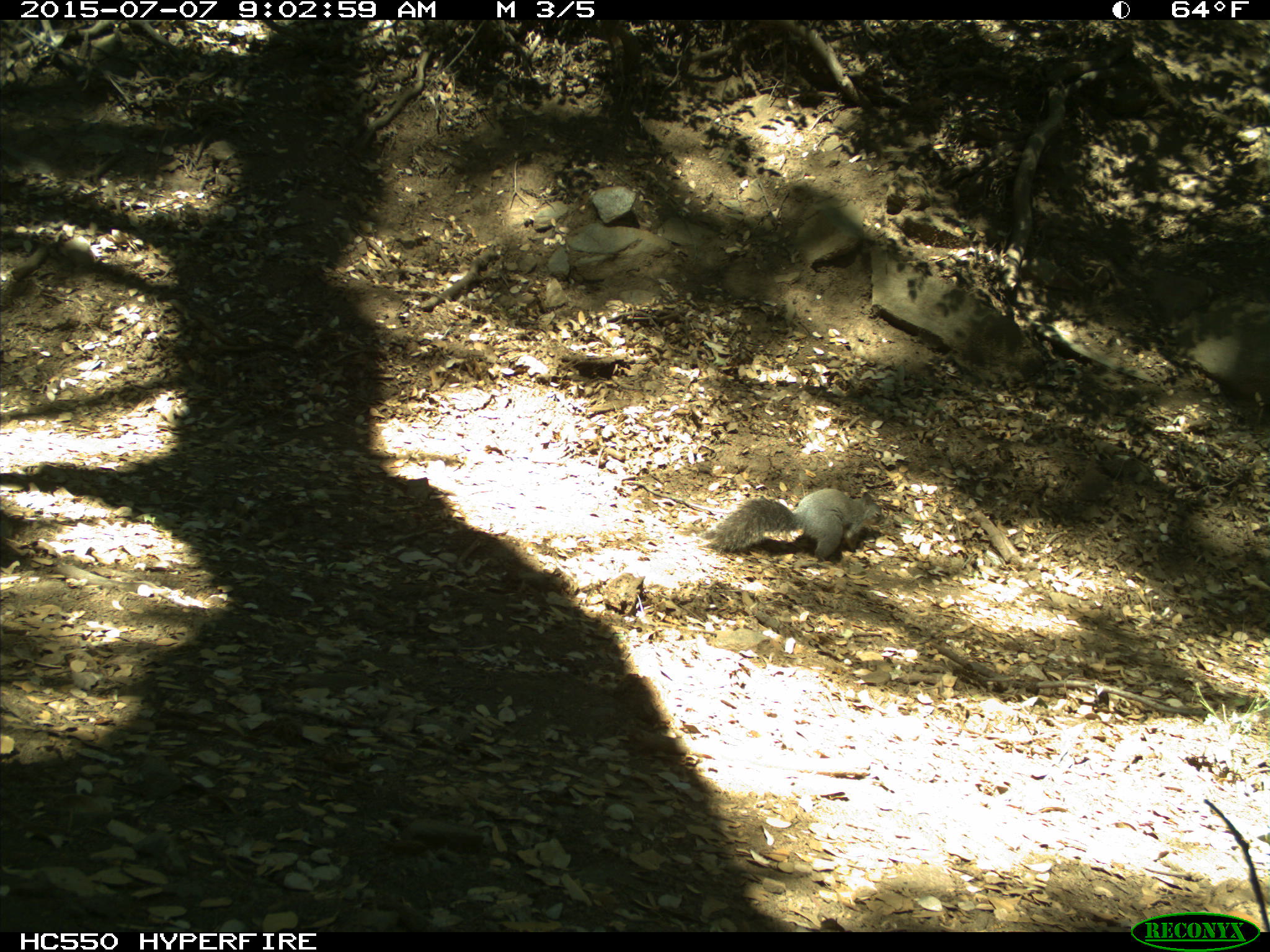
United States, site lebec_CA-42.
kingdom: Animalia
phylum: Chordata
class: Mammalia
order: Rodentia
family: Sciuridae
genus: Sciurus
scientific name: Sciurus carolinensis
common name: eastern gray squirrel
Sciurus carolinensis (eastern gray squirrel).